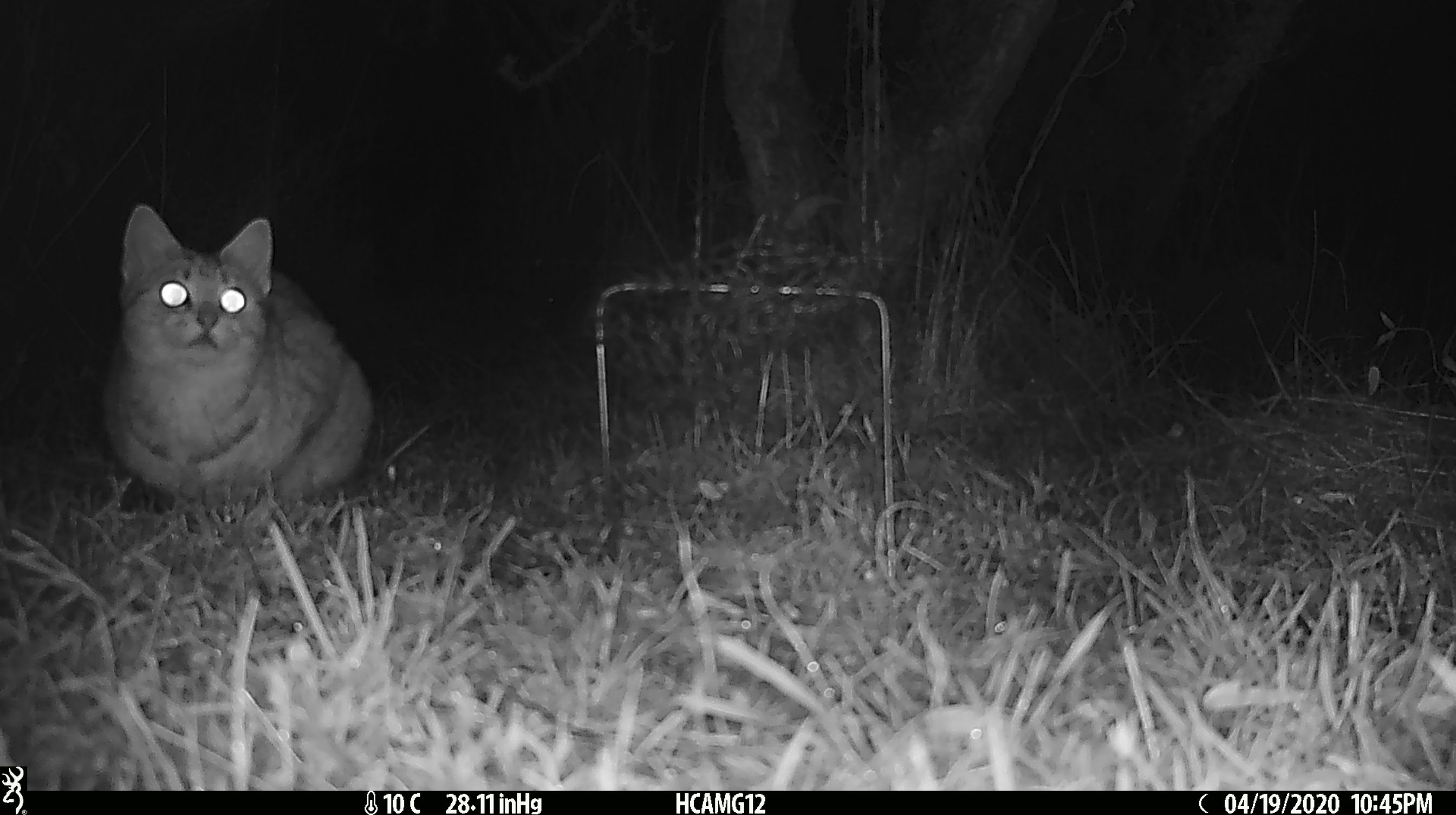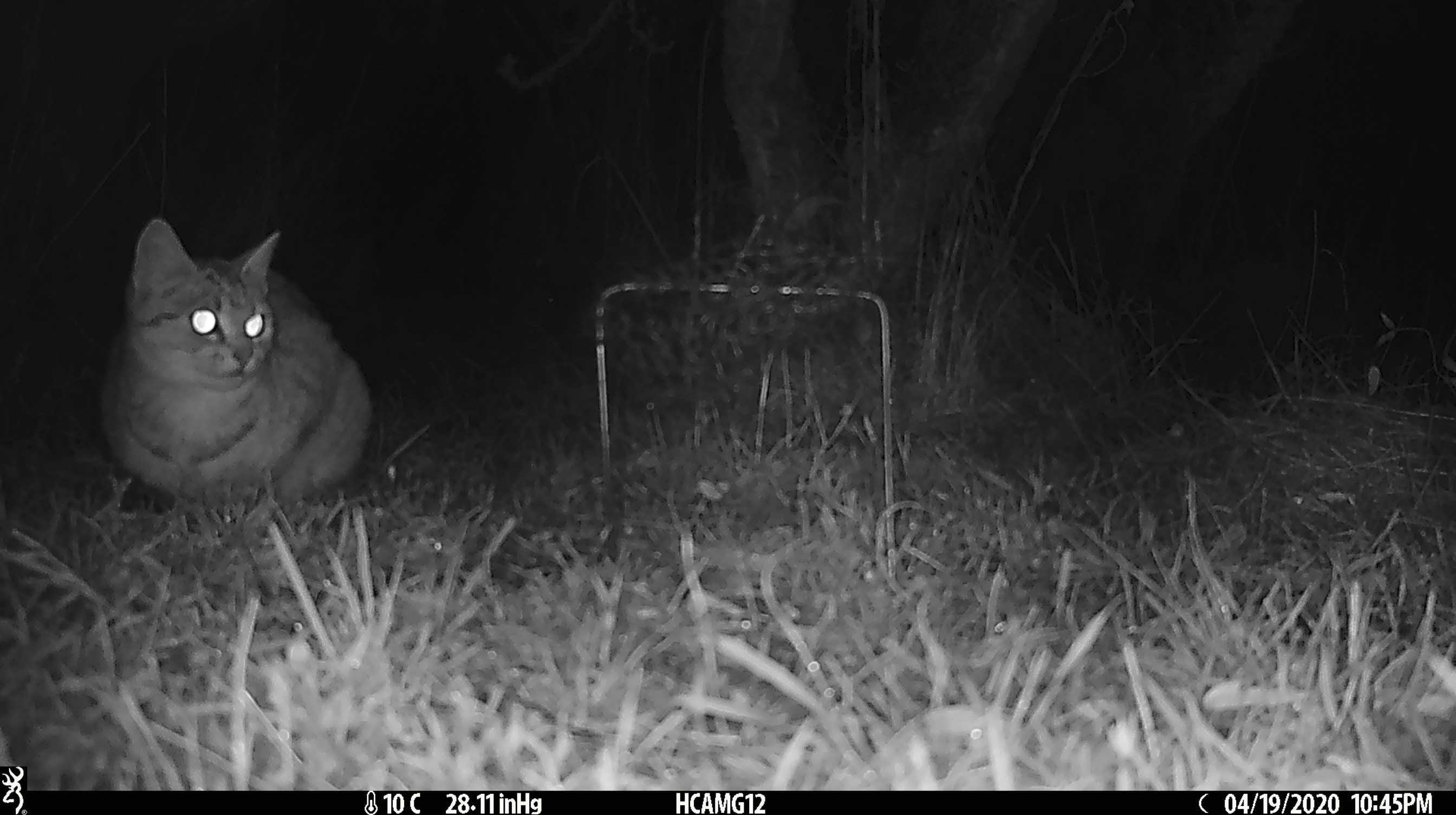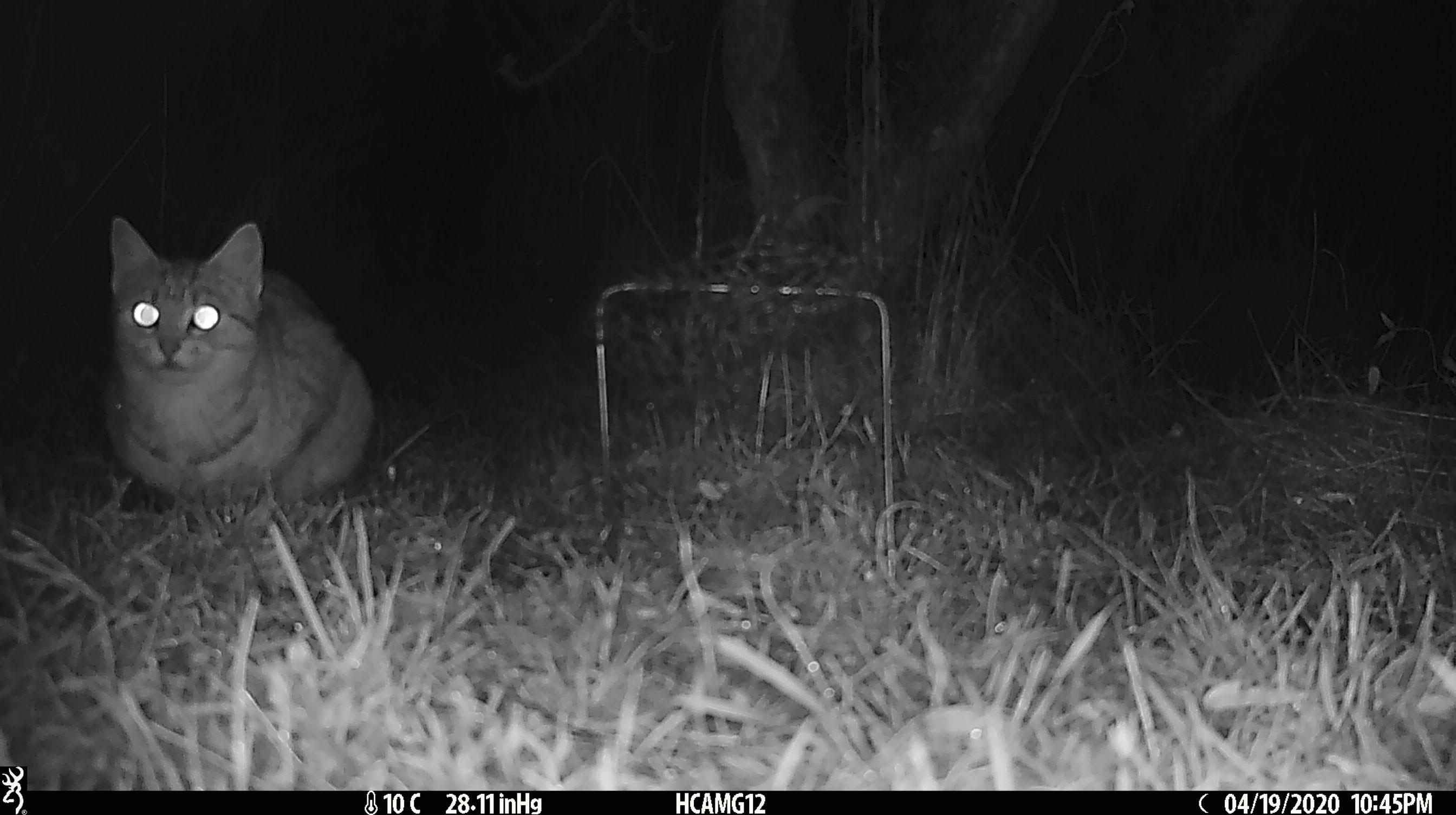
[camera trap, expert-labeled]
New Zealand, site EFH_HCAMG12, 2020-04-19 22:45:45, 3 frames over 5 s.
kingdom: Animalia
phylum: Chordata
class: Mammalia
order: Carnivora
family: Felidae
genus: Felis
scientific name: Felis catus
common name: domestic cat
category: cat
Cat (domestic cat) (Felis catus).